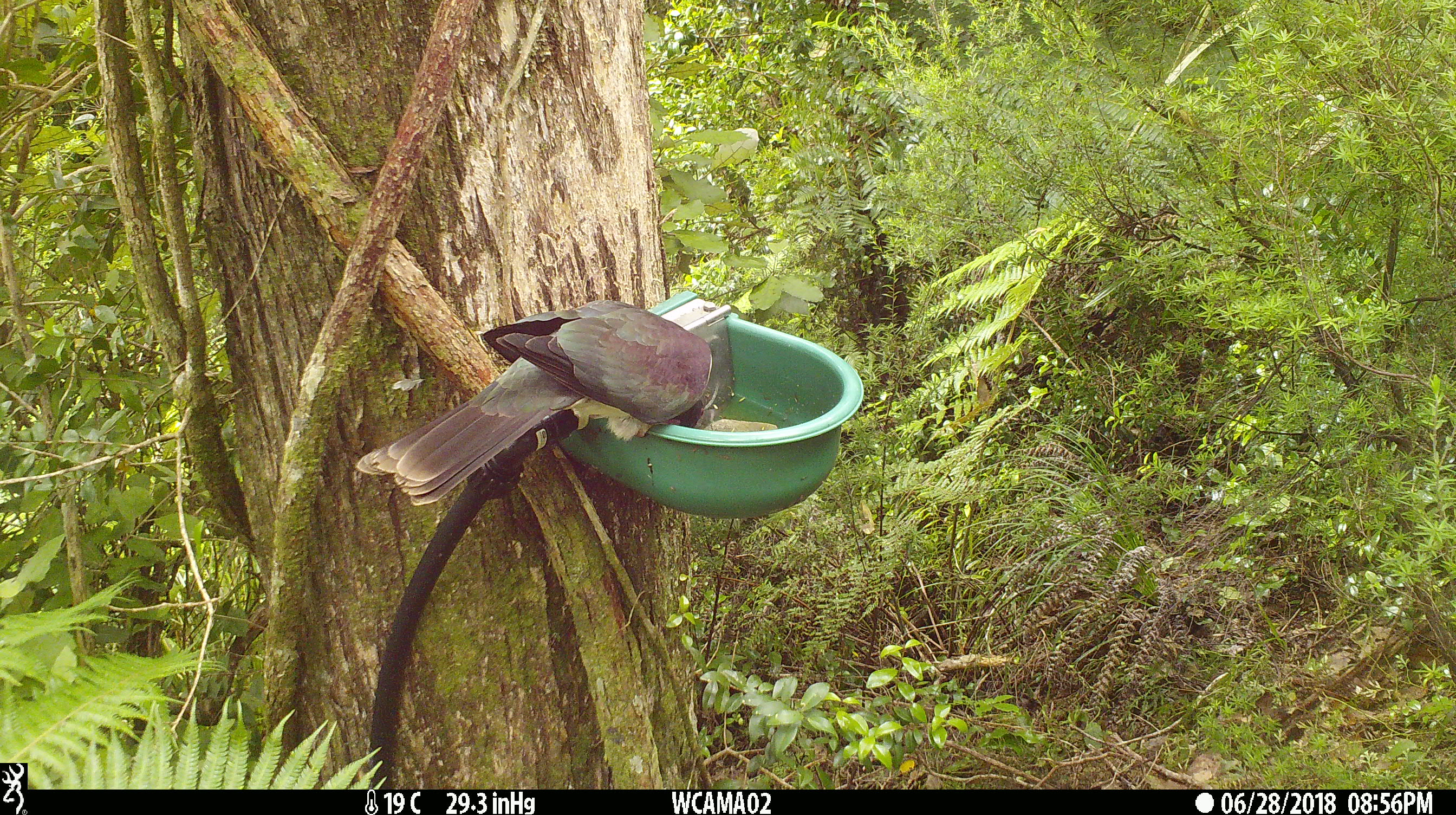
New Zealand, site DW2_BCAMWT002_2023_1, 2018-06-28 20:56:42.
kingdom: Animalia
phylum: Chordata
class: Aves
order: Columbiformes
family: Columbidae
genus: Hemiphaga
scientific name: Hemiphaga novaeseelandiae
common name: new zealand pigeon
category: kereru